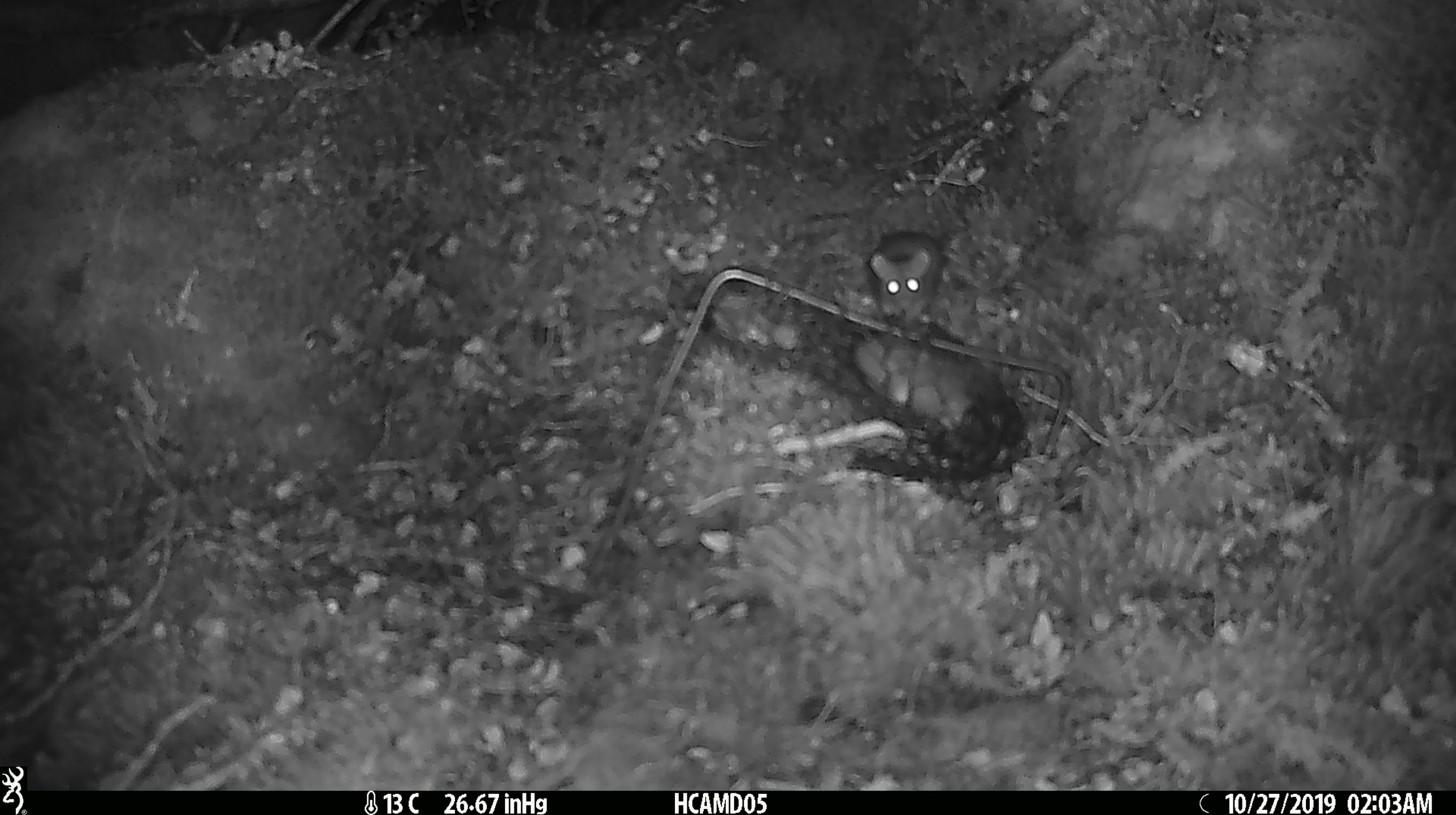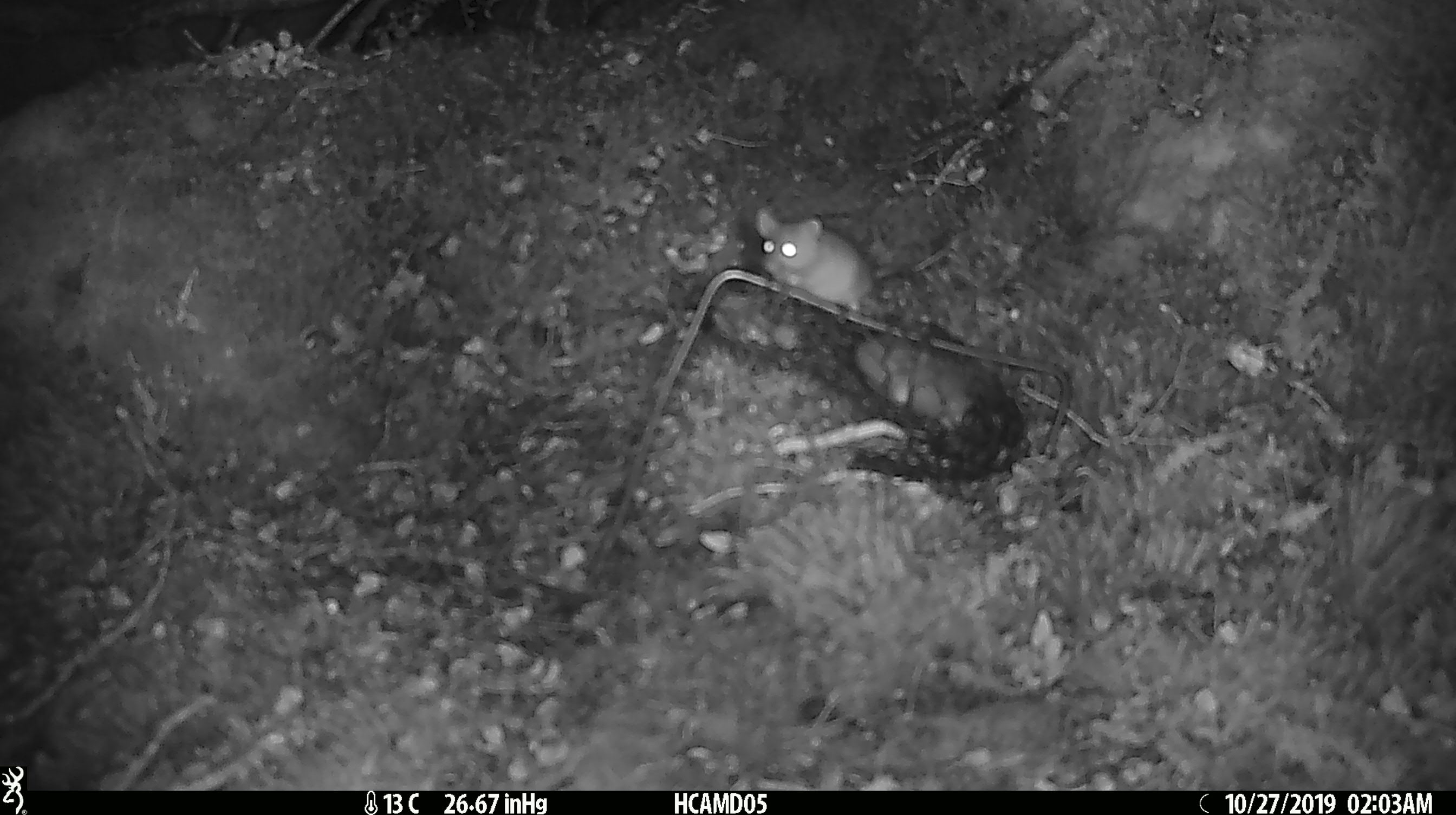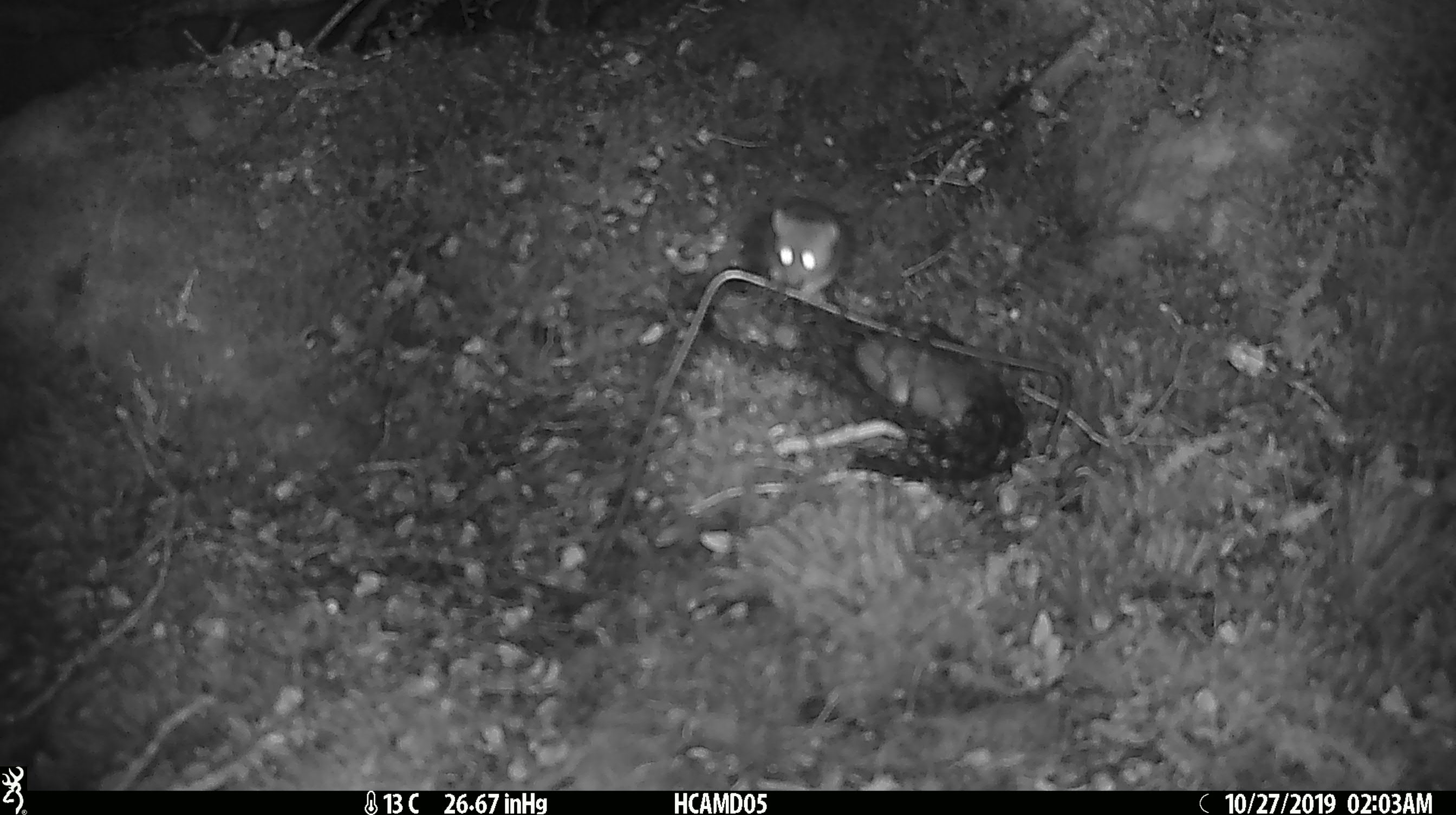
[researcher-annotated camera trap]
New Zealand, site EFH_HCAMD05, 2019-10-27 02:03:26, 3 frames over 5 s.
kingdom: Animalia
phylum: Chordata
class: Mammalia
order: Rodentia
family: Muridae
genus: Mus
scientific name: Mus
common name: mouse